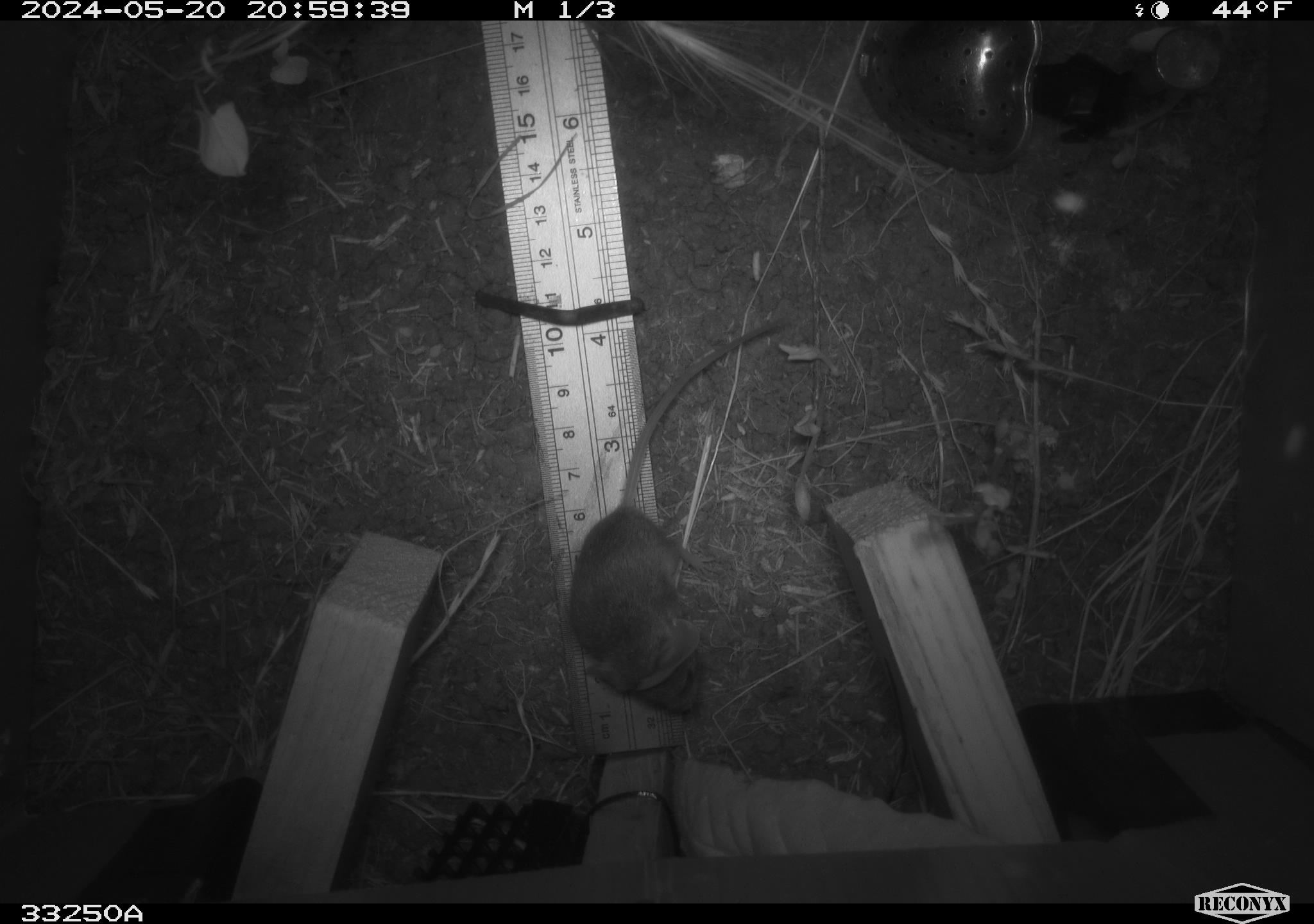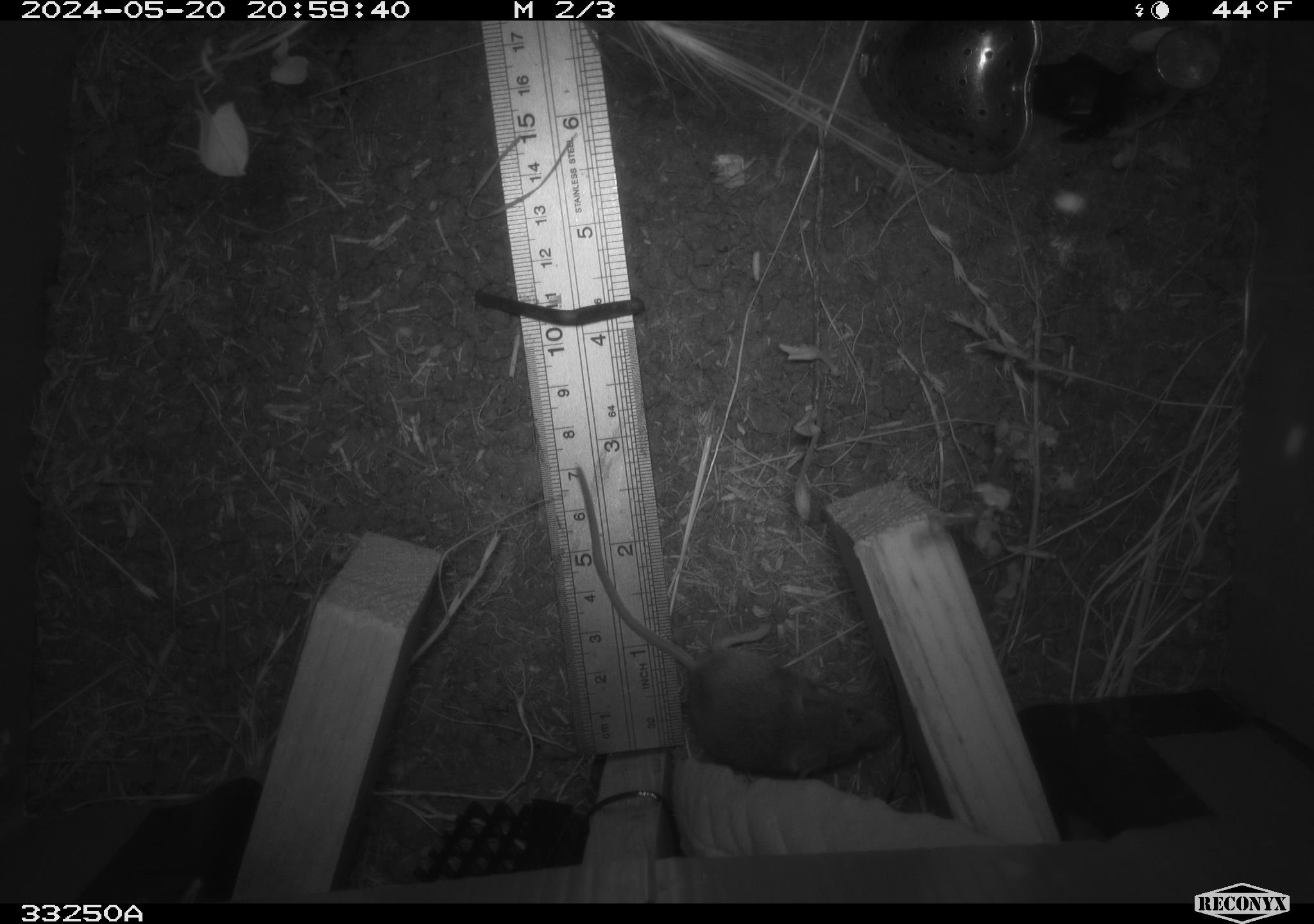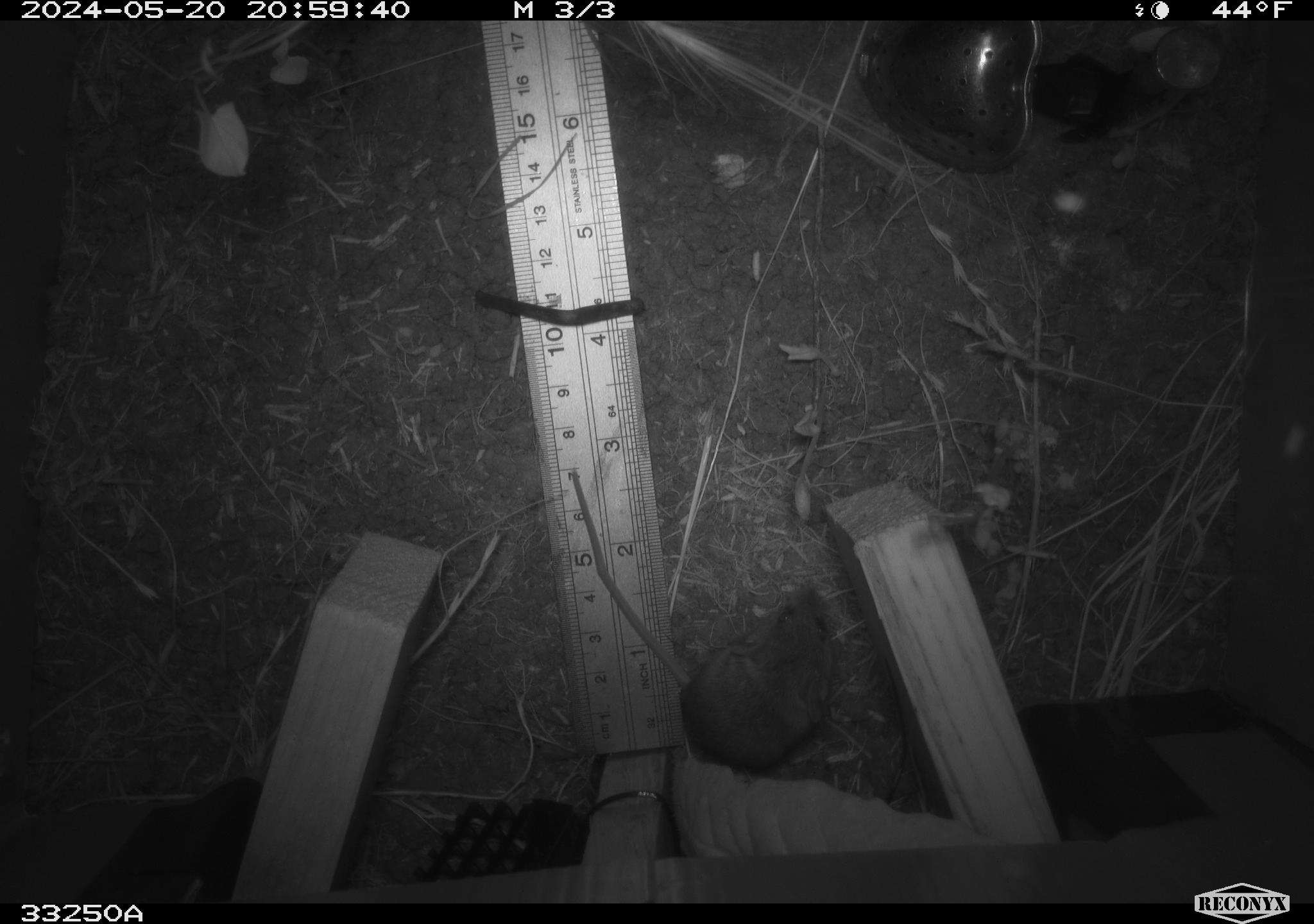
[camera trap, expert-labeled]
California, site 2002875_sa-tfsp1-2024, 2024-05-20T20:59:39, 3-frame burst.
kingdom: Animalia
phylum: Chordata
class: Mammalia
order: Rodentia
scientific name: Rodentia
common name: mouse species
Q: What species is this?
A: Mouse species (Rodentia).